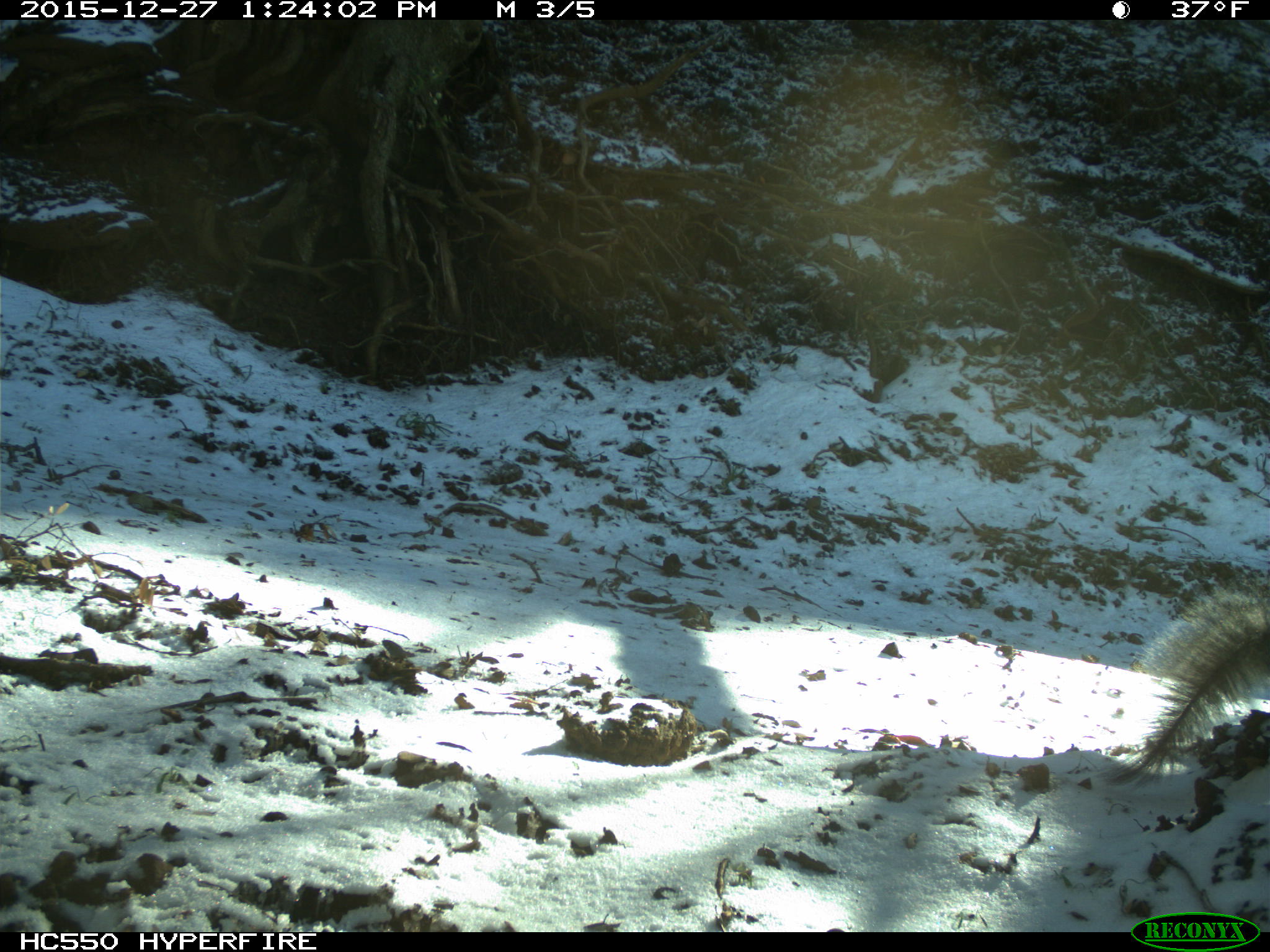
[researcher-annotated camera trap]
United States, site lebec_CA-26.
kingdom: Animalia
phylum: Chordata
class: Mammalia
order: Rodentia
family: Sciuridae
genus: Sciurus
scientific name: Sciurus carolinensis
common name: eastern gray squirrel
Sciurus carolinensis (eastern gray squirrel).